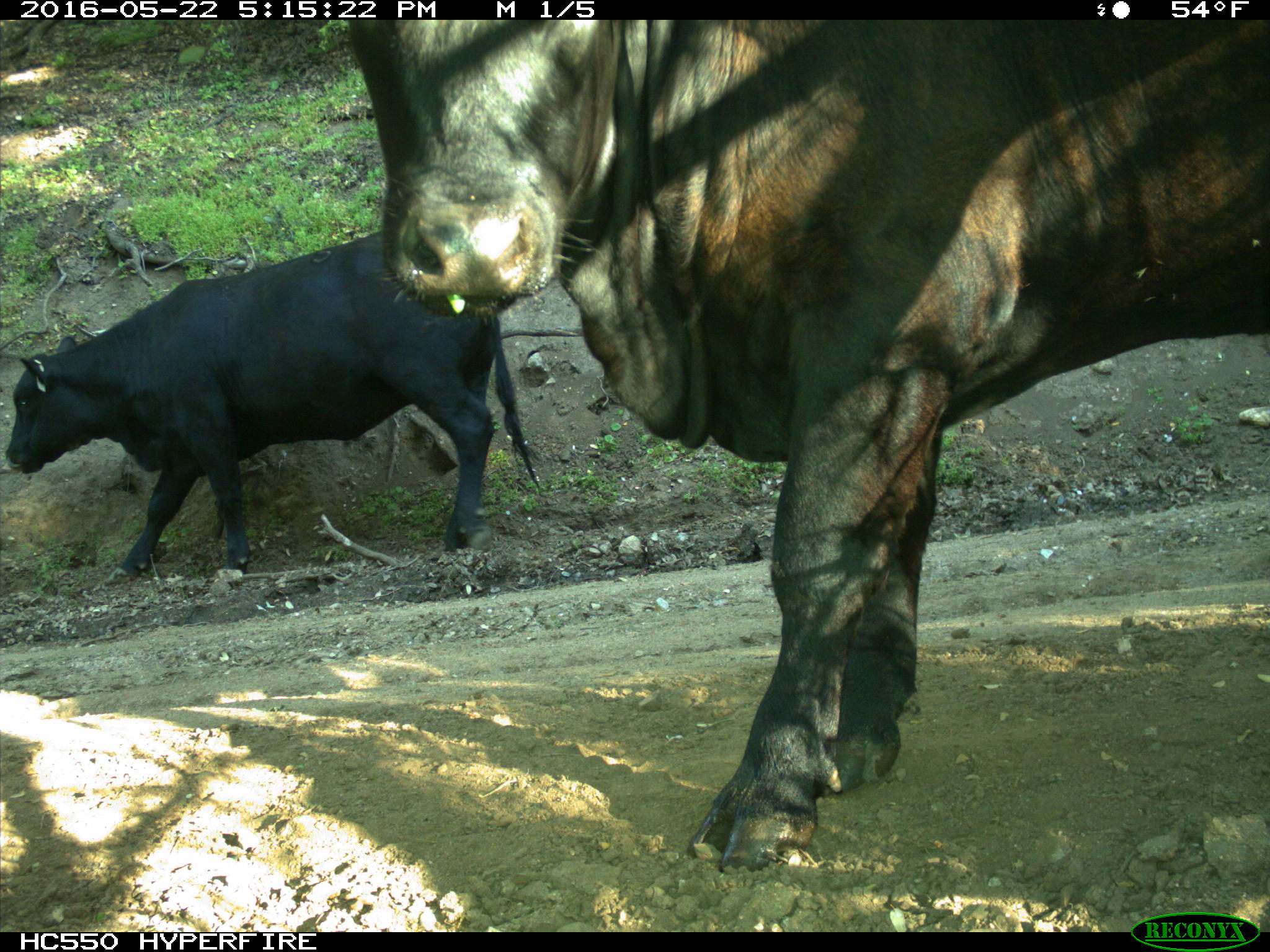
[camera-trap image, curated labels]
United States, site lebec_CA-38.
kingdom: Animalia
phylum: Chordata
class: Mammalia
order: Artiodactyla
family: Bovidae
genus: Bos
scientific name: Bos taurus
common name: domestic cow